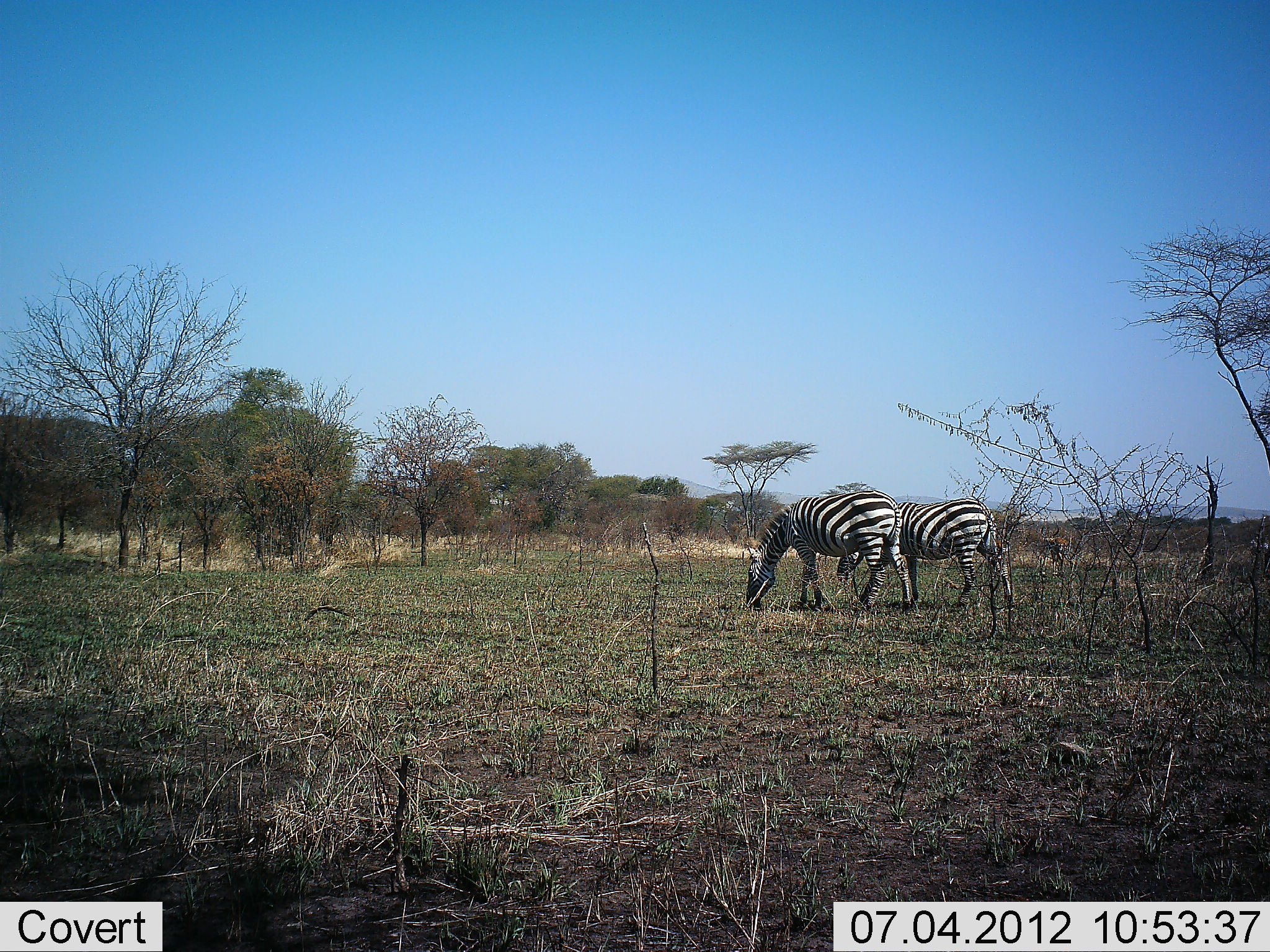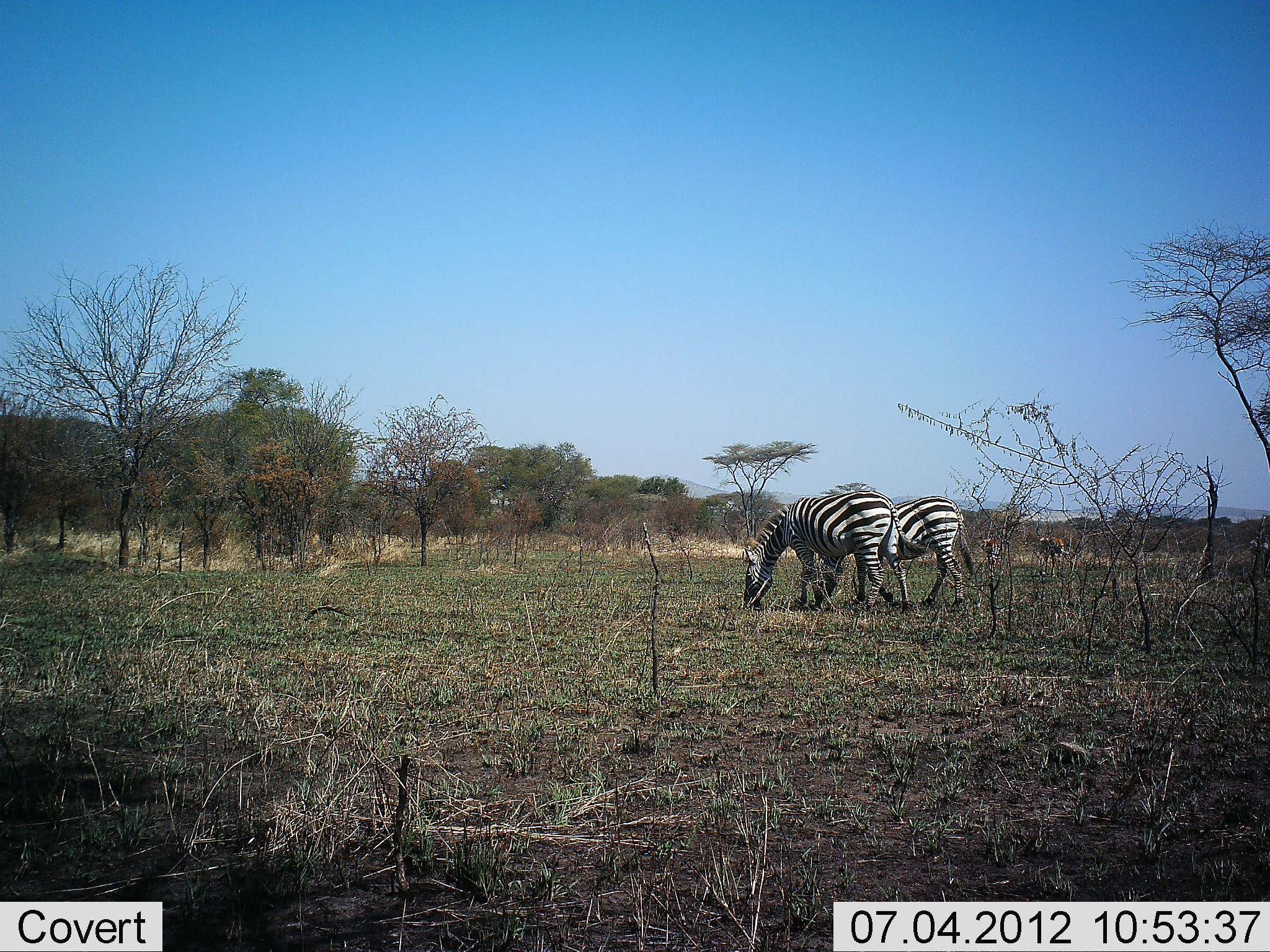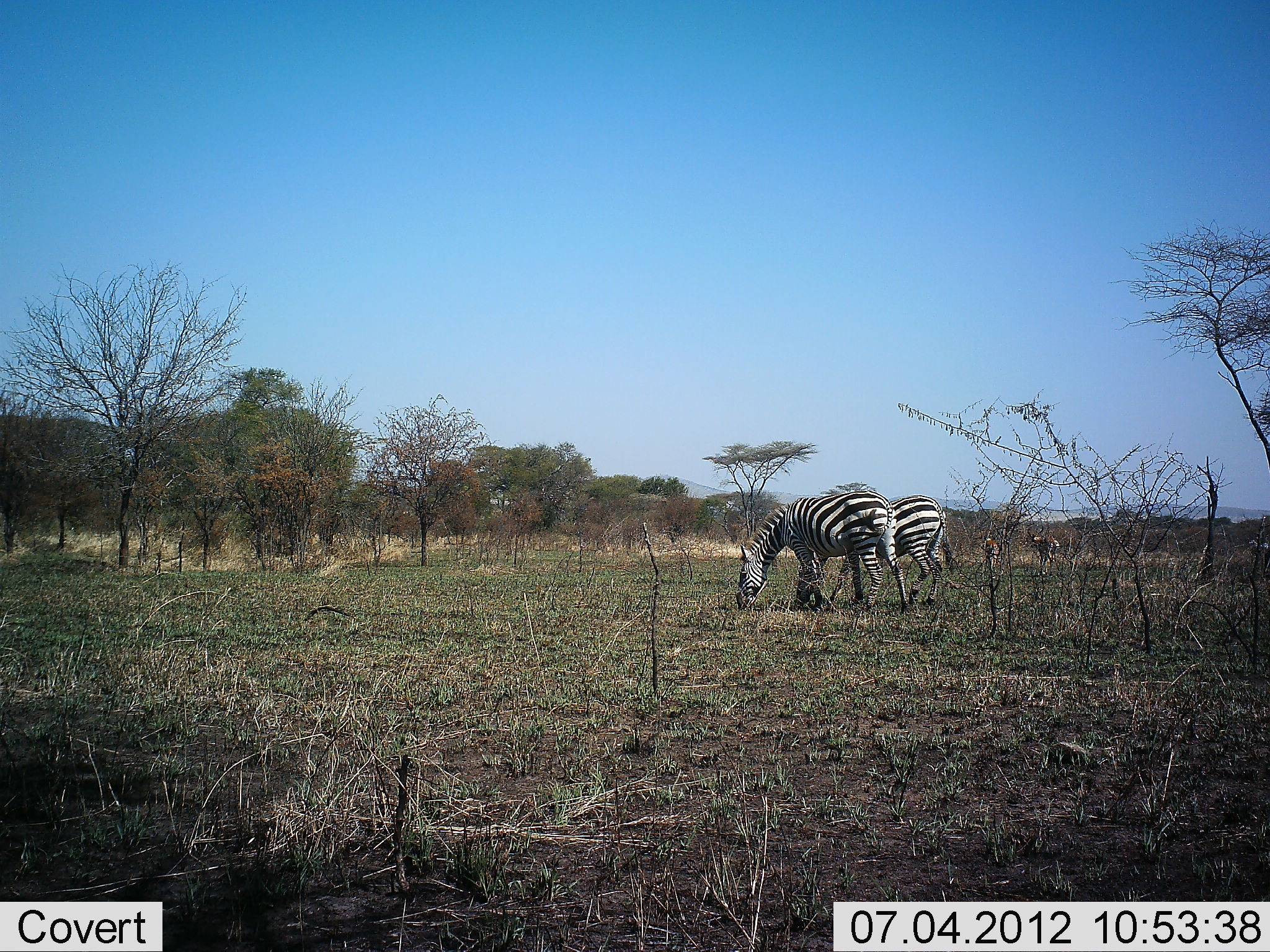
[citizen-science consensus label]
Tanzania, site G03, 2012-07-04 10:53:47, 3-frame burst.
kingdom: Animalia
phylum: Chordata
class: Mammalia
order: Perissodactyla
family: Equidae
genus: Equus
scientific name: Equus quagga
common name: plains zebra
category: zebra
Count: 2.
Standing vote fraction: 27%.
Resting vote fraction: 0%.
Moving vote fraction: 20%.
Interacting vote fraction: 0%.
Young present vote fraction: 0%.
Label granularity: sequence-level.